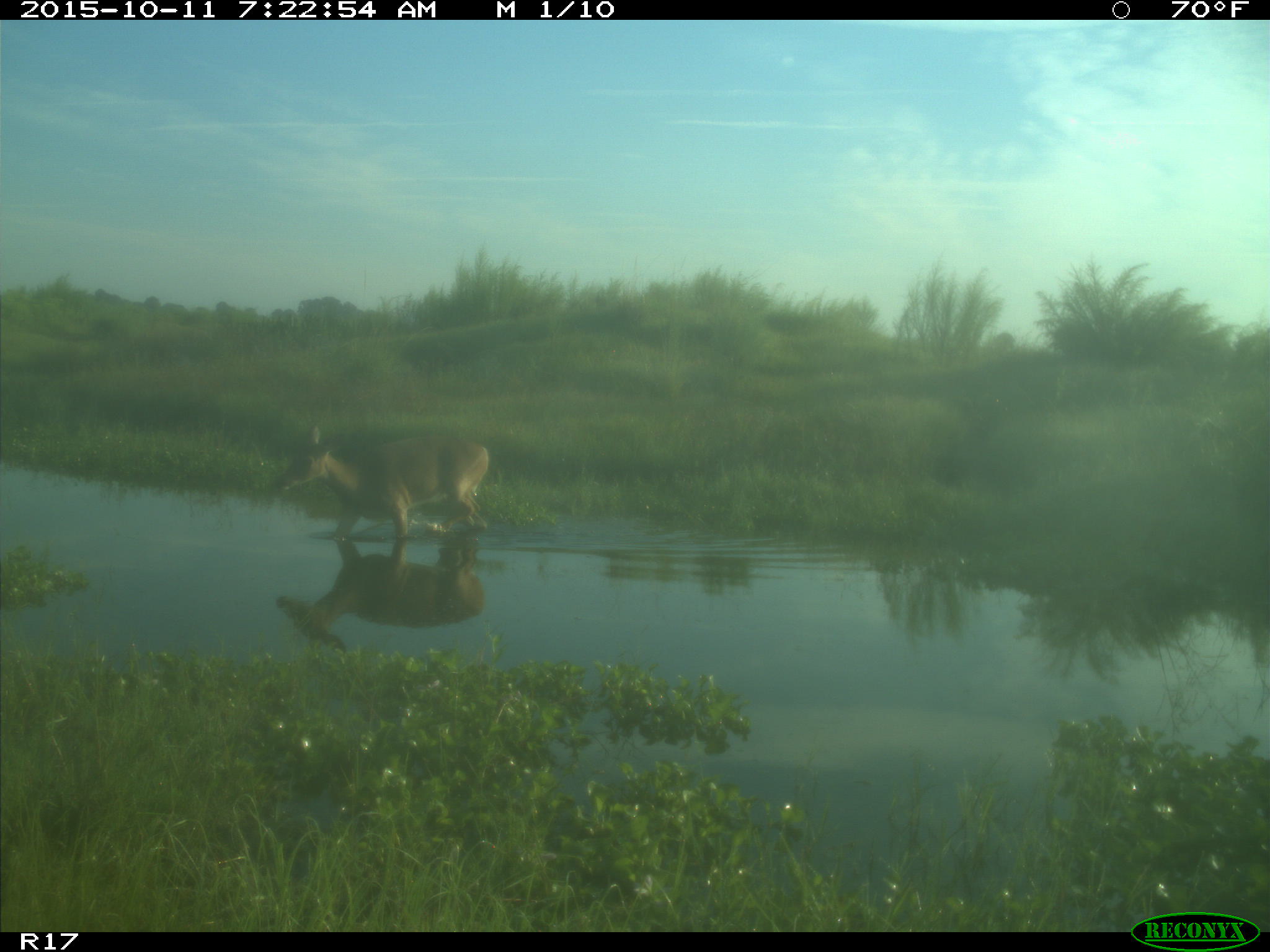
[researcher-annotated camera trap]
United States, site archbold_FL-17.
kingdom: Animalia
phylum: Chordata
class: Mammalia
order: Artiodactyla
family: Cervidae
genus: Odocoileus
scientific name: Odocoileus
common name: deer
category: unidentified deer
Unidentified deer (deer) (Odocoileus).